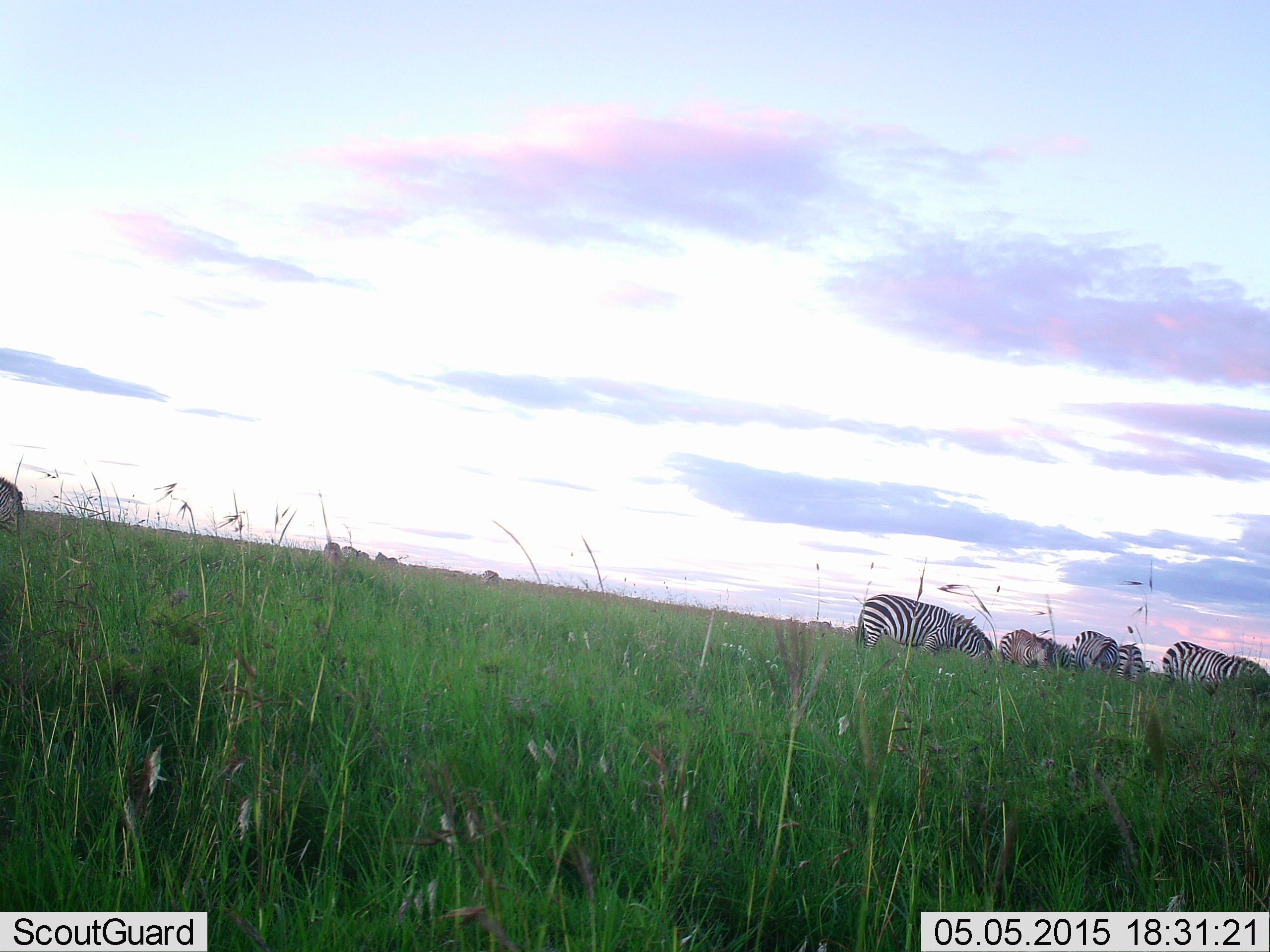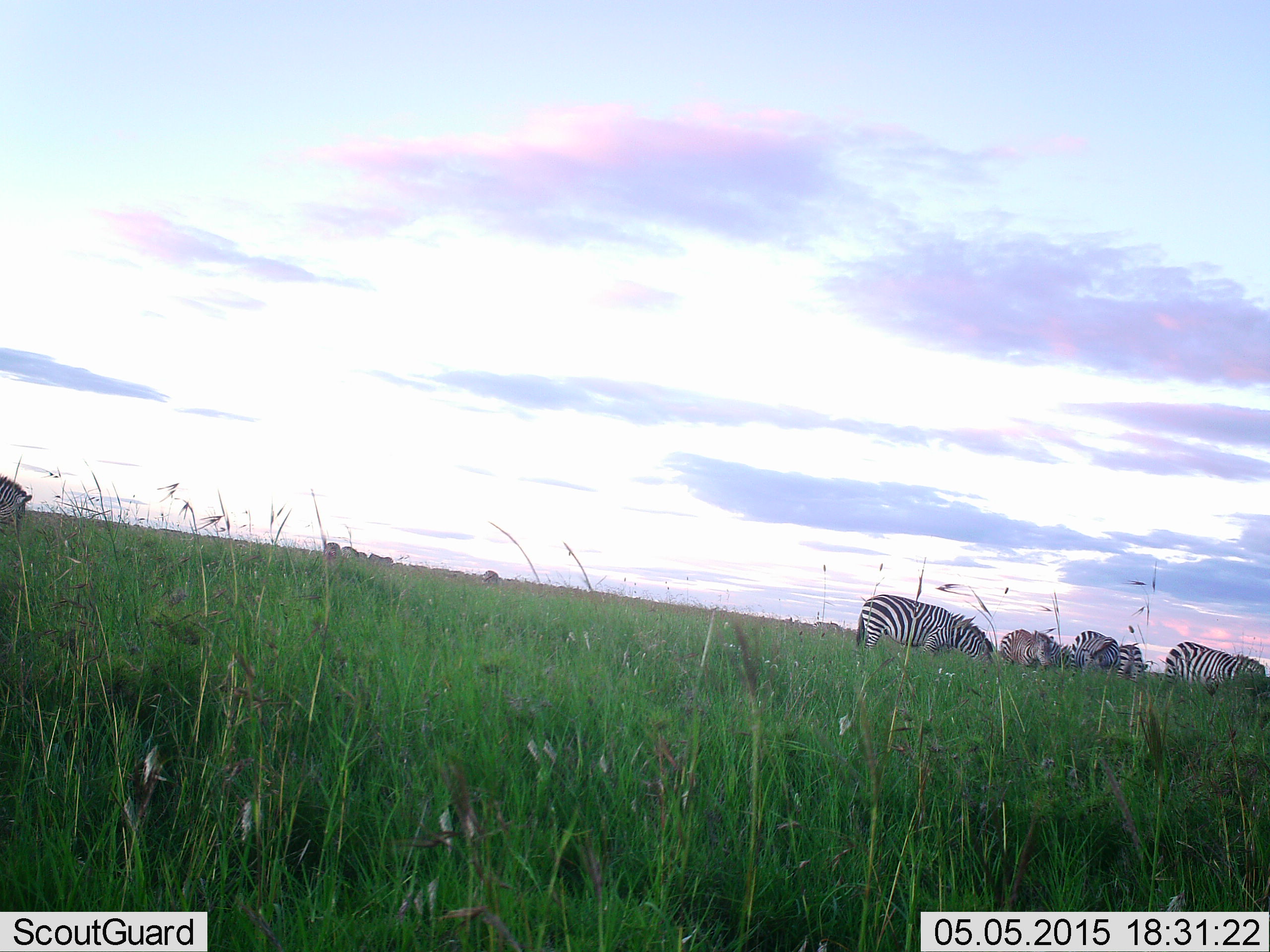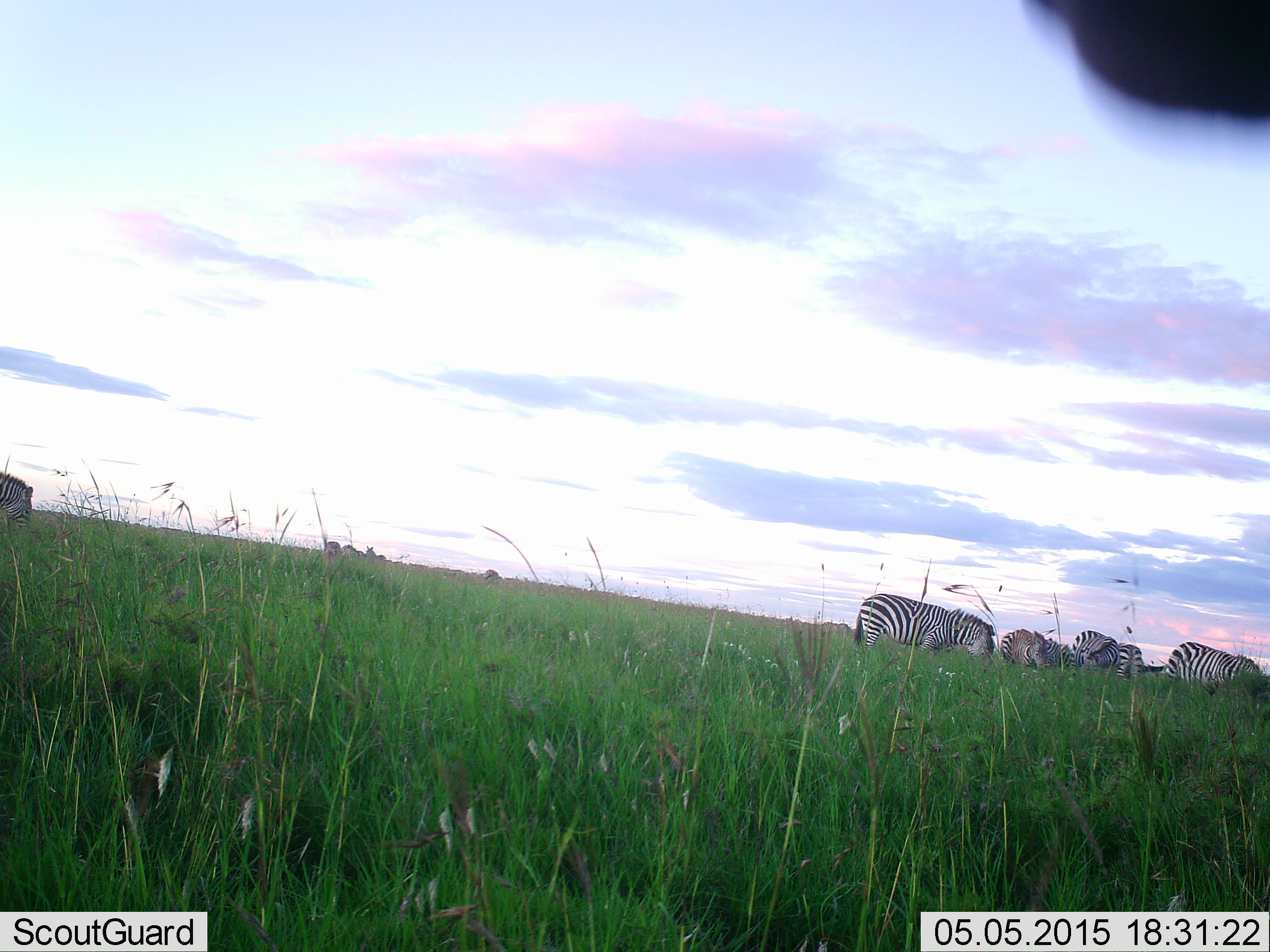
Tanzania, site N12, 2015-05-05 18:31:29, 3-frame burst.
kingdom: Animalia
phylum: Chordata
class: Mammalia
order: Perissodactyla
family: Equidae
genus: Equus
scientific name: Equus quagga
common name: plains zebra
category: zebra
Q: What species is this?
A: Zebra (plains zebra) (Equus quagga).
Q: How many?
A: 10.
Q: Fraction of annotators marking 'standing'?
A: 40%.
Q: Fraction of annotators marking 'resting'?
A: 0%.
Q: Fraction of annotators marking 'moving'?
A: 20%.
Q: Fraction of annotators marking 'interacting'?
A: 0%.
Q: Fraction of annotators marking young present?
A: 10%.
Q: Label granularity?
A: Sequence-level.